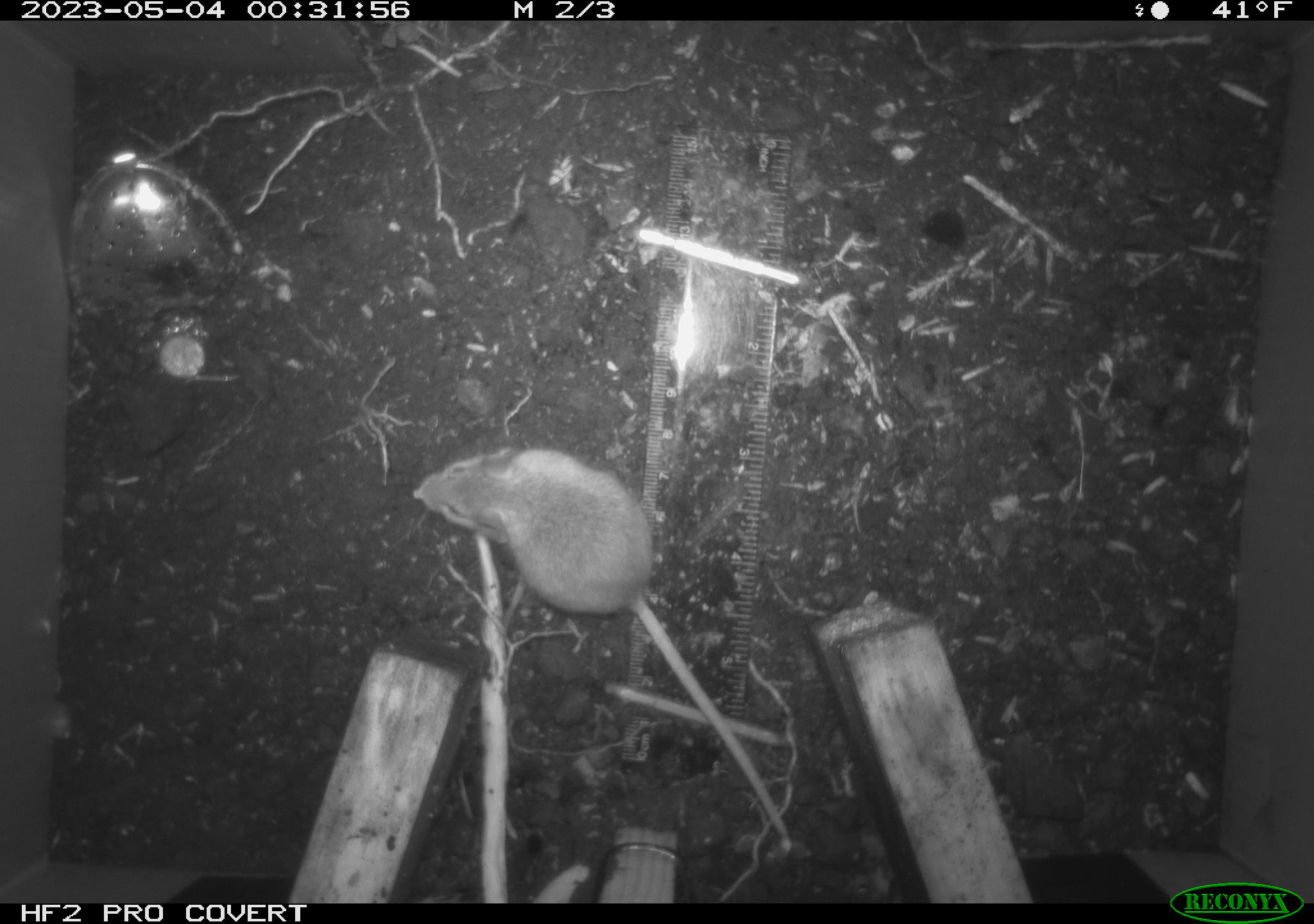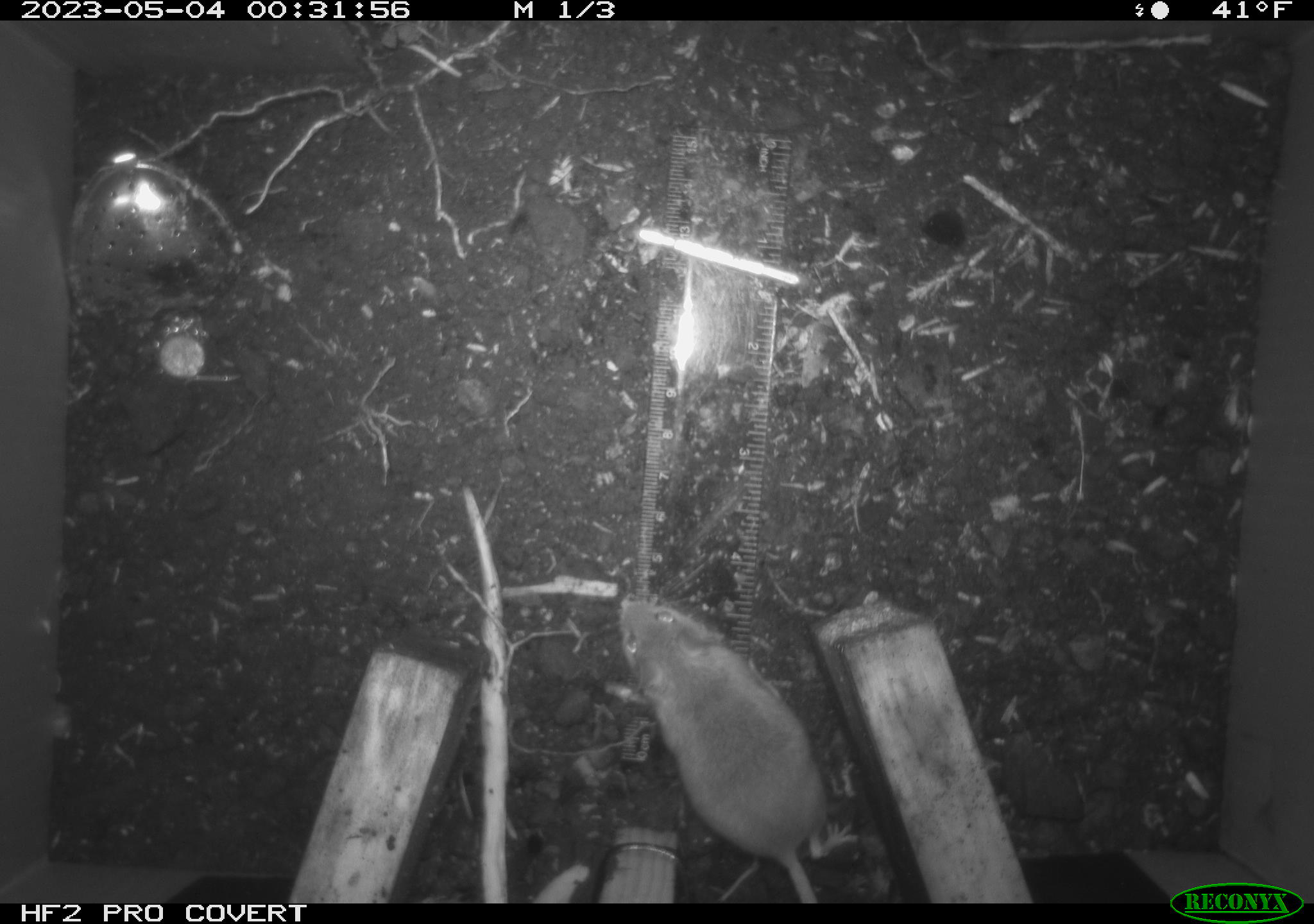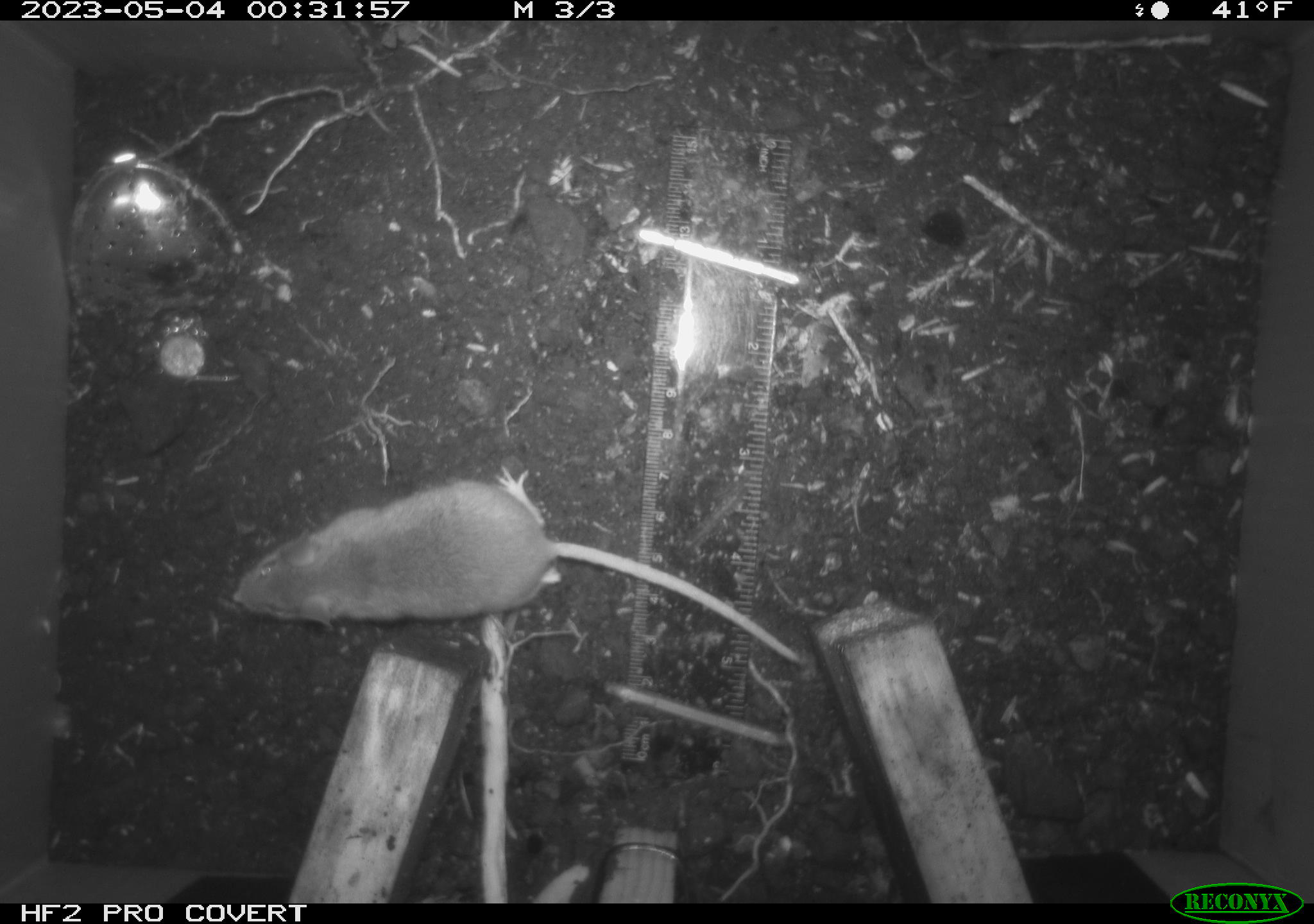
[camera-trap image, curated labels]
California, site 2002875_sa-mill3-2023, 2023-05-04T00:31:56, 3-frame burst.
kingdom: Animalia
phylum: Chordata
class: Mammalia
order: Rodentia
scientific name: Rodentia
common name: mouse species